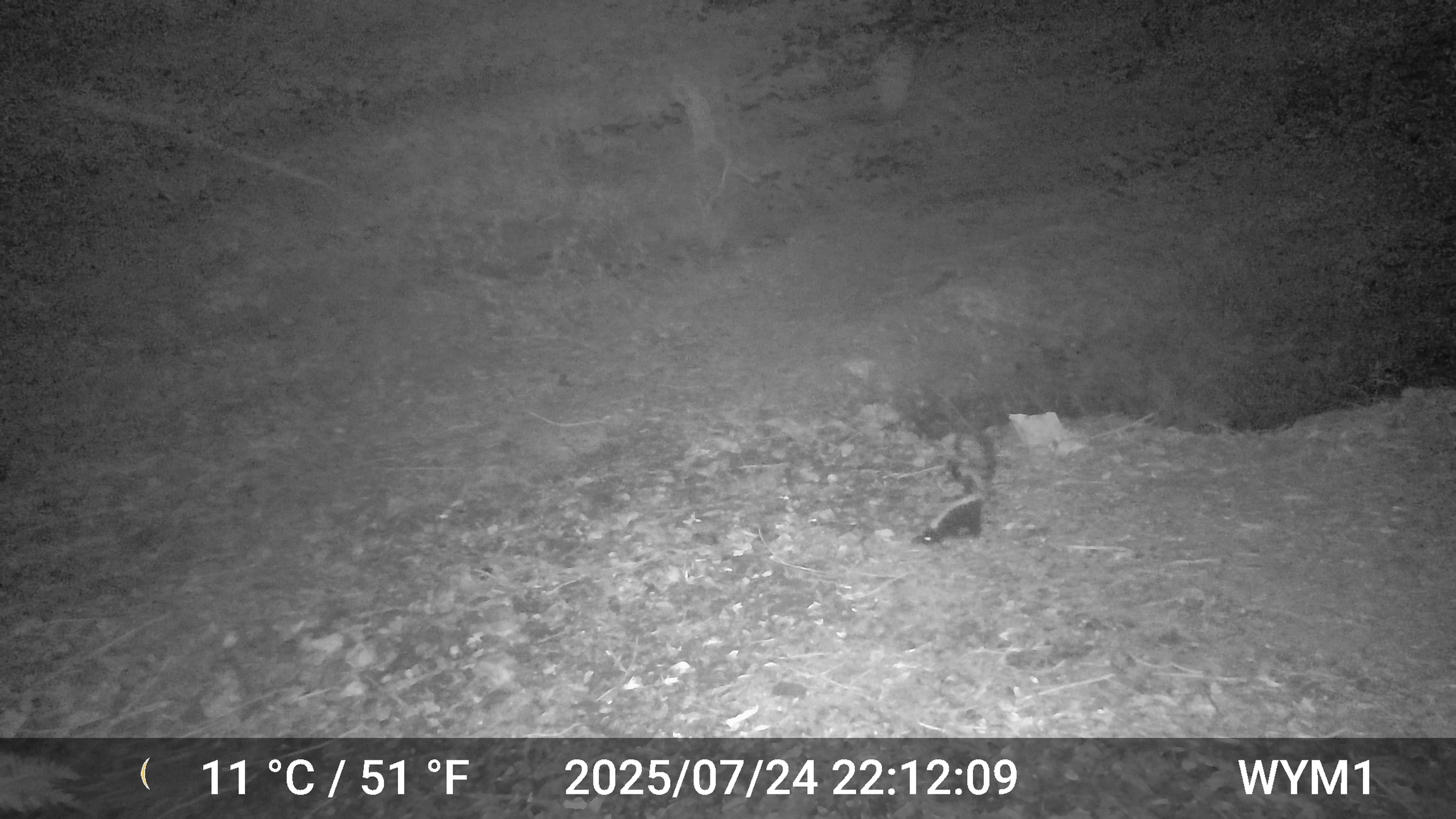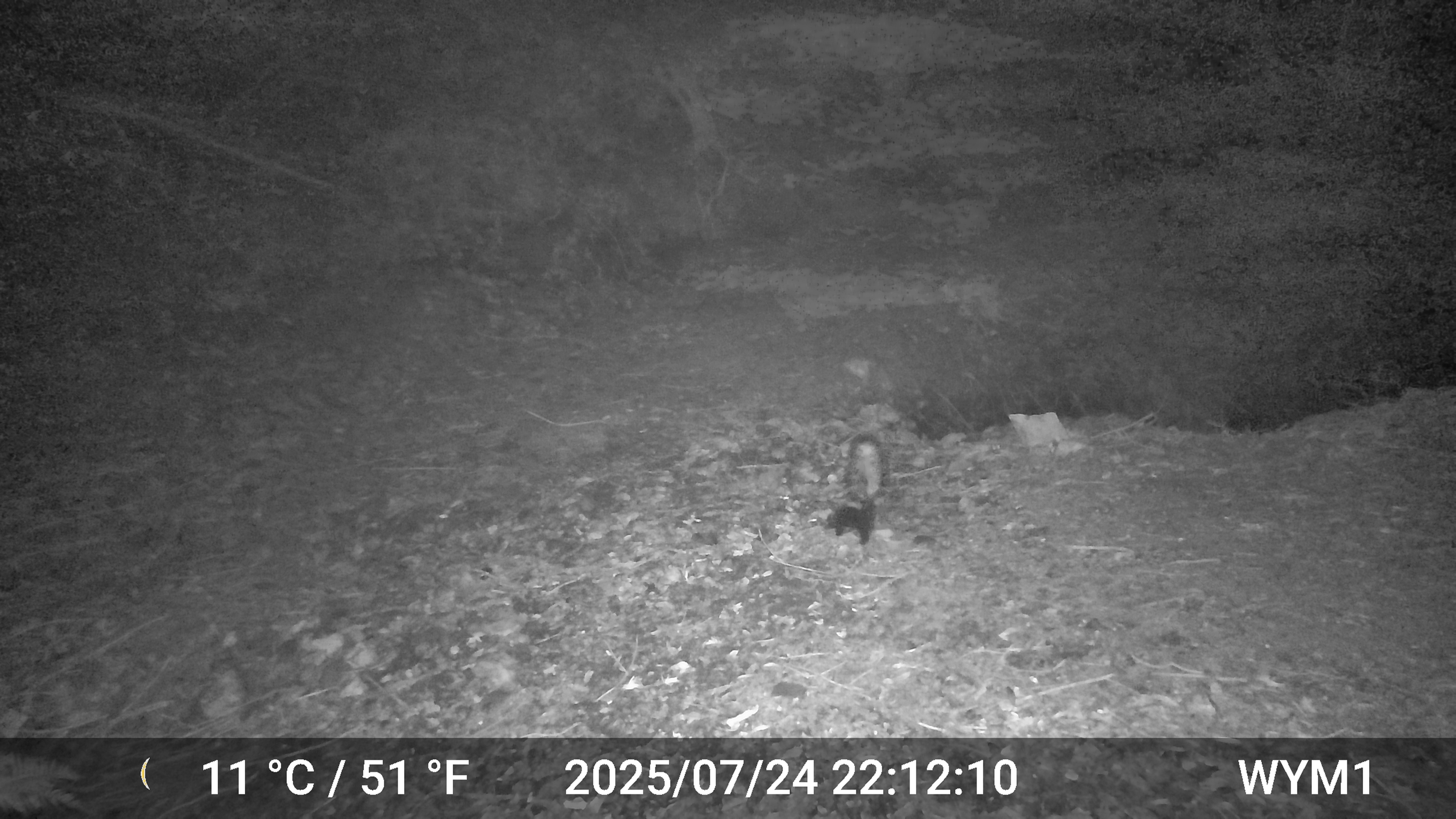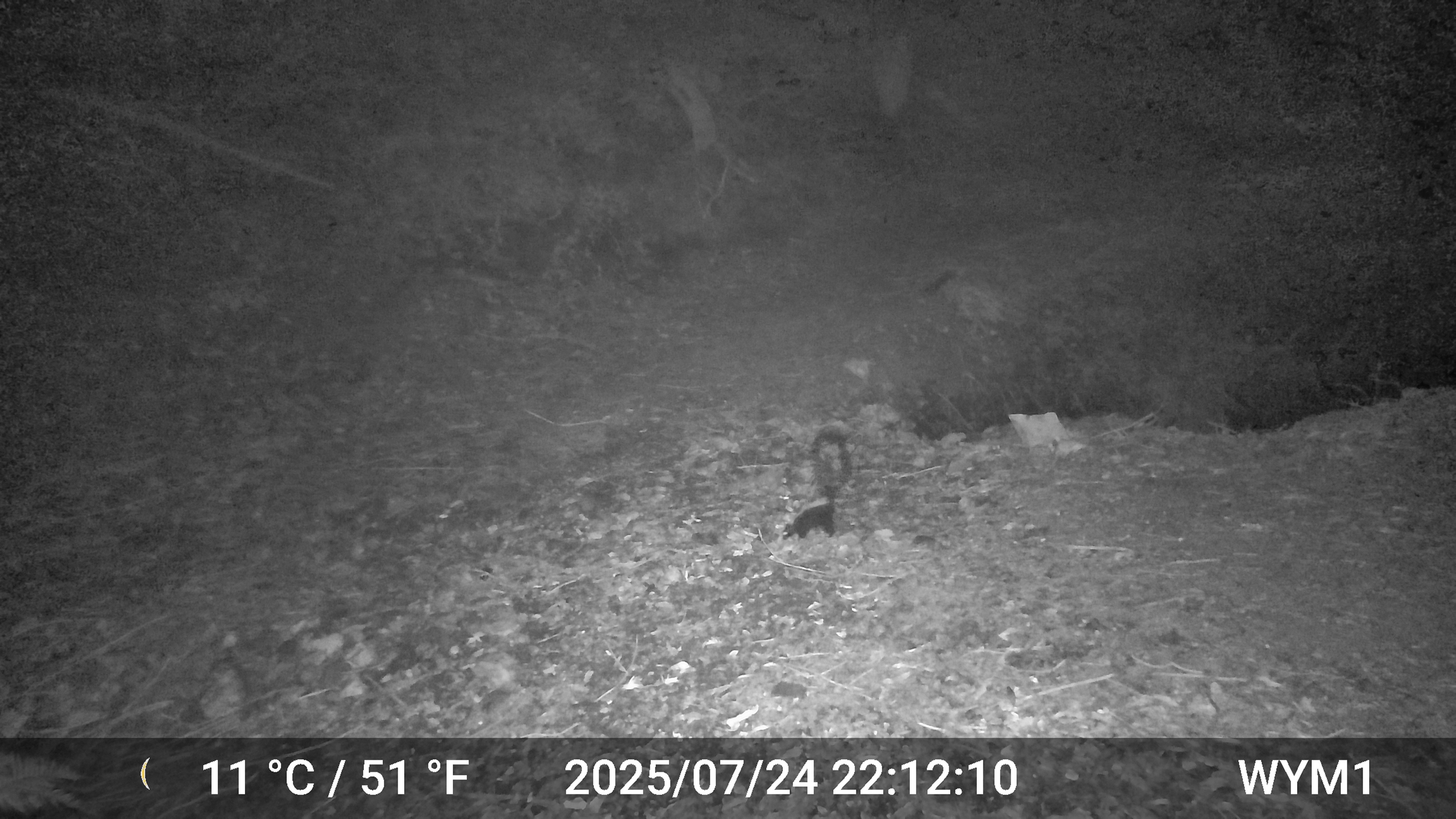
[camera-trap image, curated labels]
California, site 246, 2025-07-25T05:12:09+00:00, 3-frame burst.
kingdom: Animalia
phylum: Chordata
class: Mammalia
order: Carnivora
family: Mephitidae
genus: Mephitis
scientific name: Mephitis mephitis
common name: striped skunk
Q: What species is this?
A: Striped skunk (Mephitis mephitis).